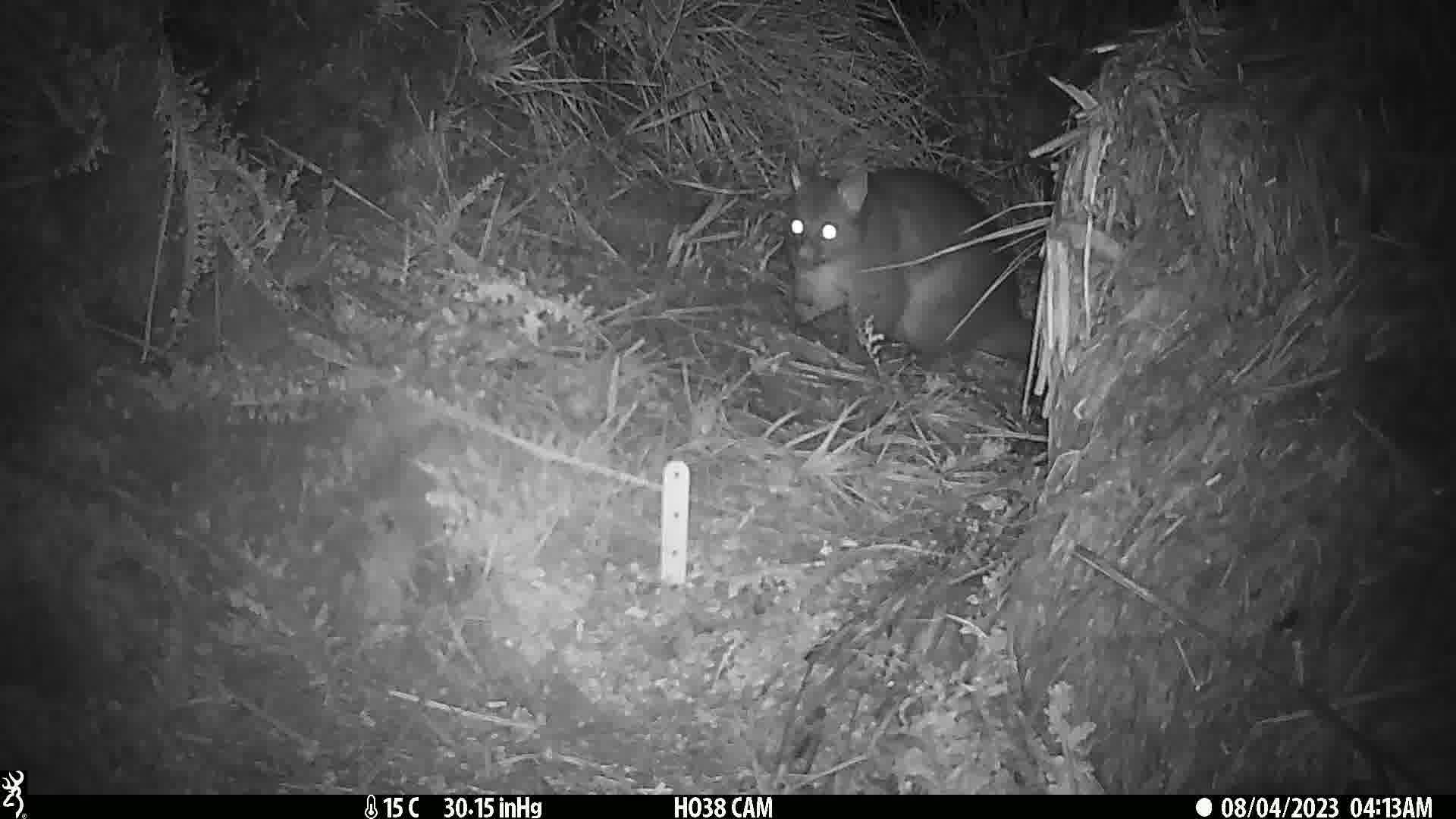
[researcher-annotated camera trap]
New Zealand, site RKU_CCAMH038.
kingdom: Animalia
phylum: Chordata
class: Mammalia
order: Diprotodontia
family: Phalangeridae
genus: Trichosurus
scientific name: Trichosurus vulpecula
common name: common brushtail possum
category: possum